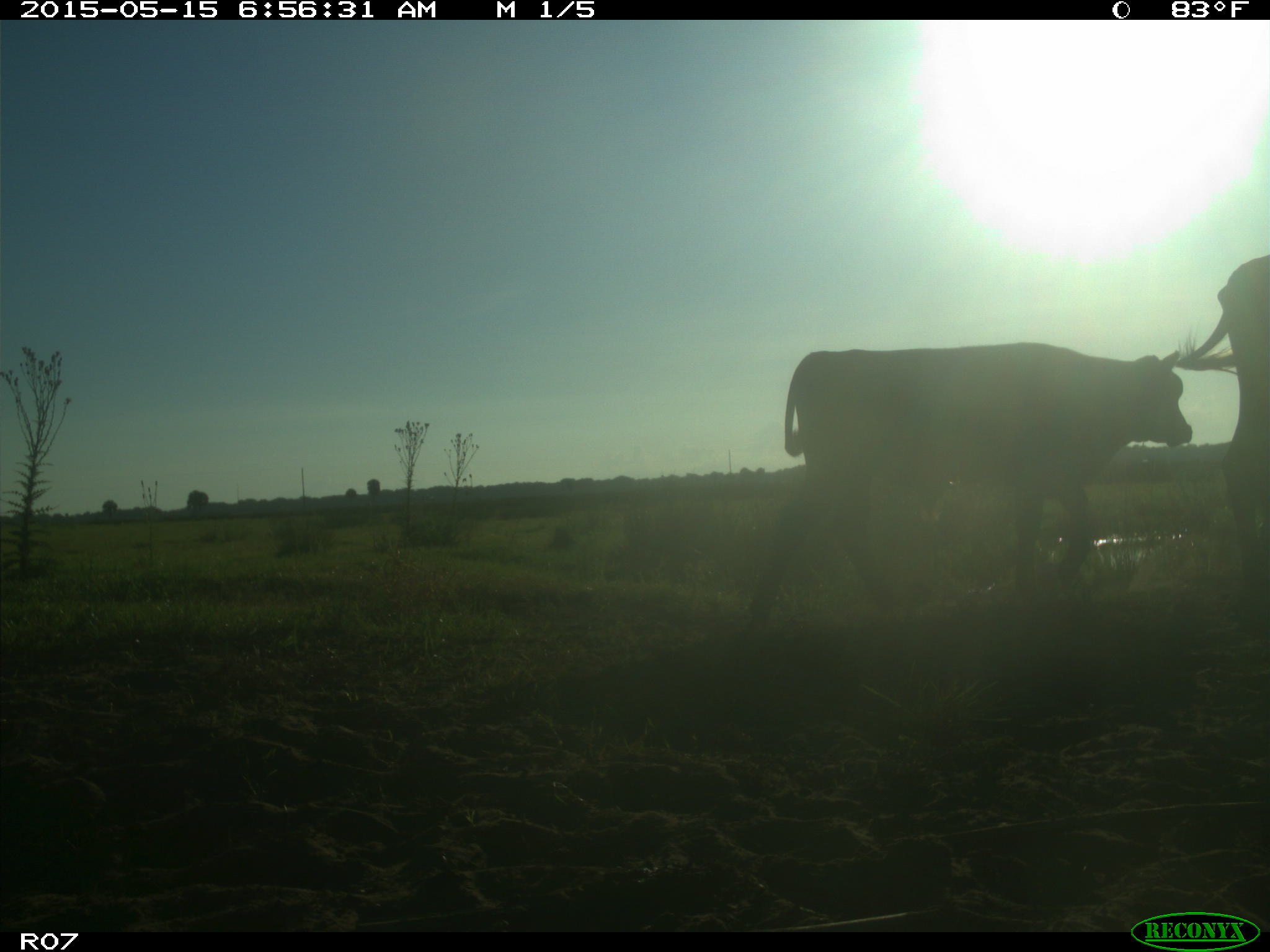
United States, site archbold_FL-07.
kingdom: Animalia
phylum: Chordata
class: Mammalia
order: Artiodactyla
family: Bovidae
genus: Bos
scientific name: Bos taurus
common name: domestic cow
Bos taurus (domestic cow).